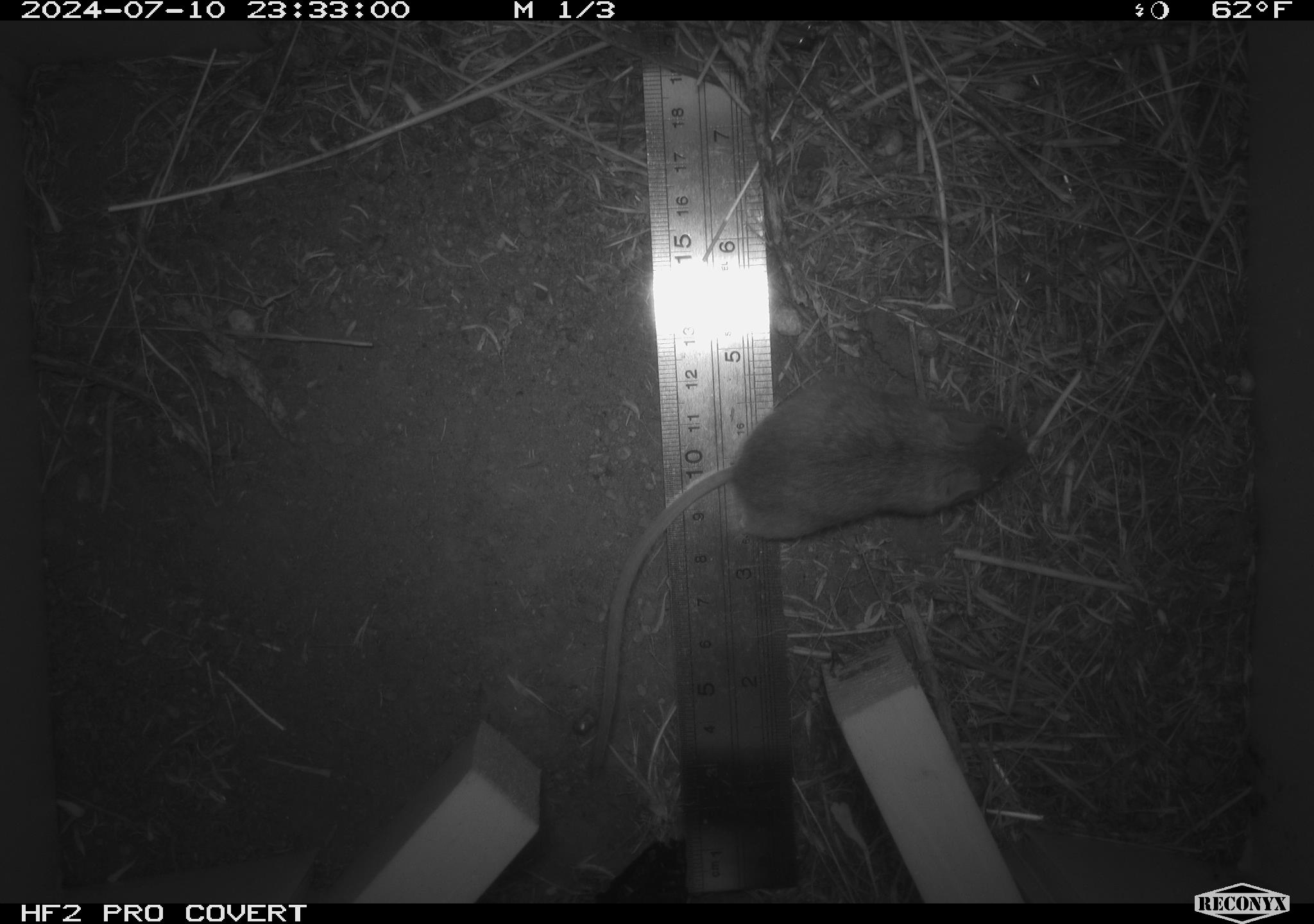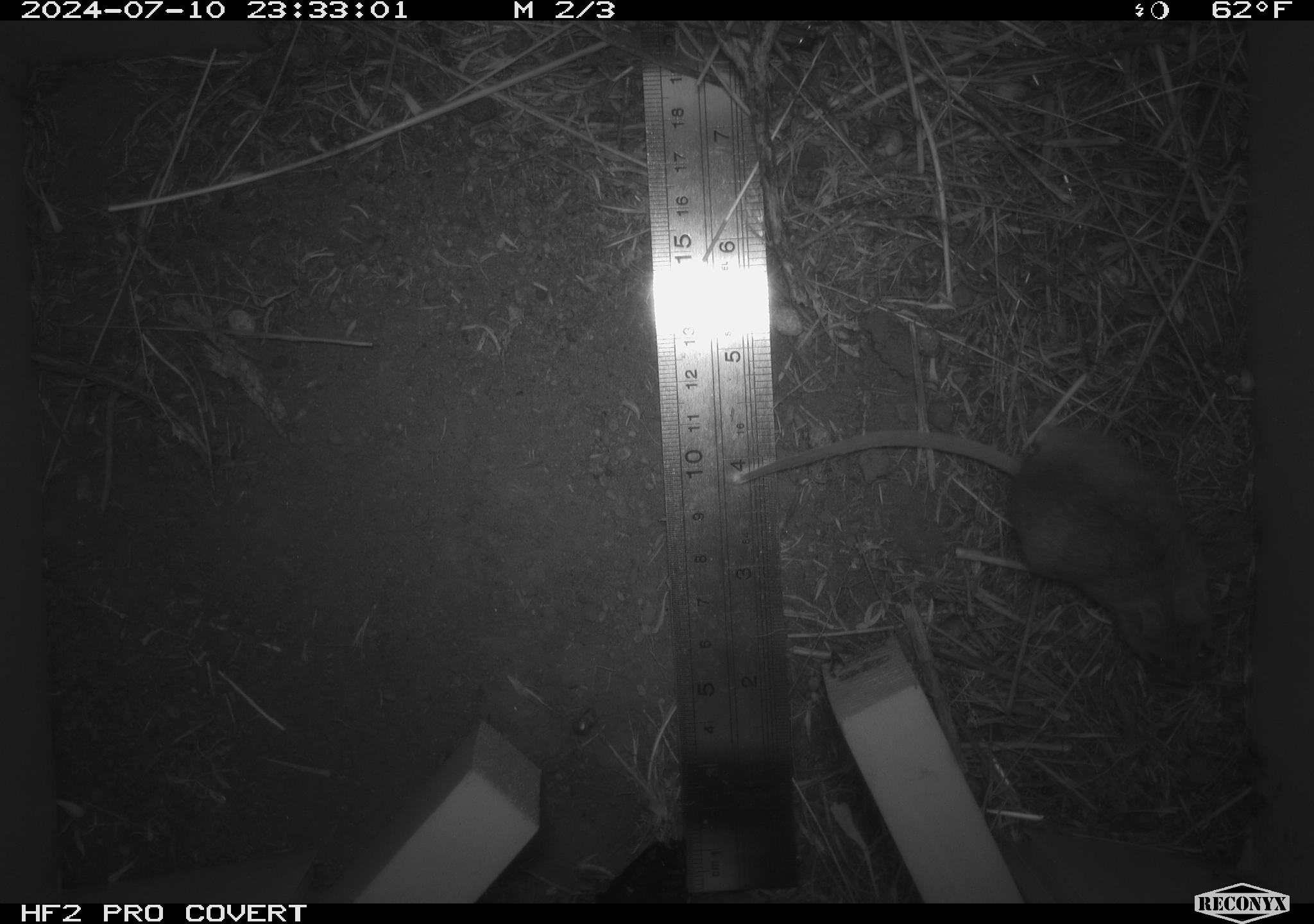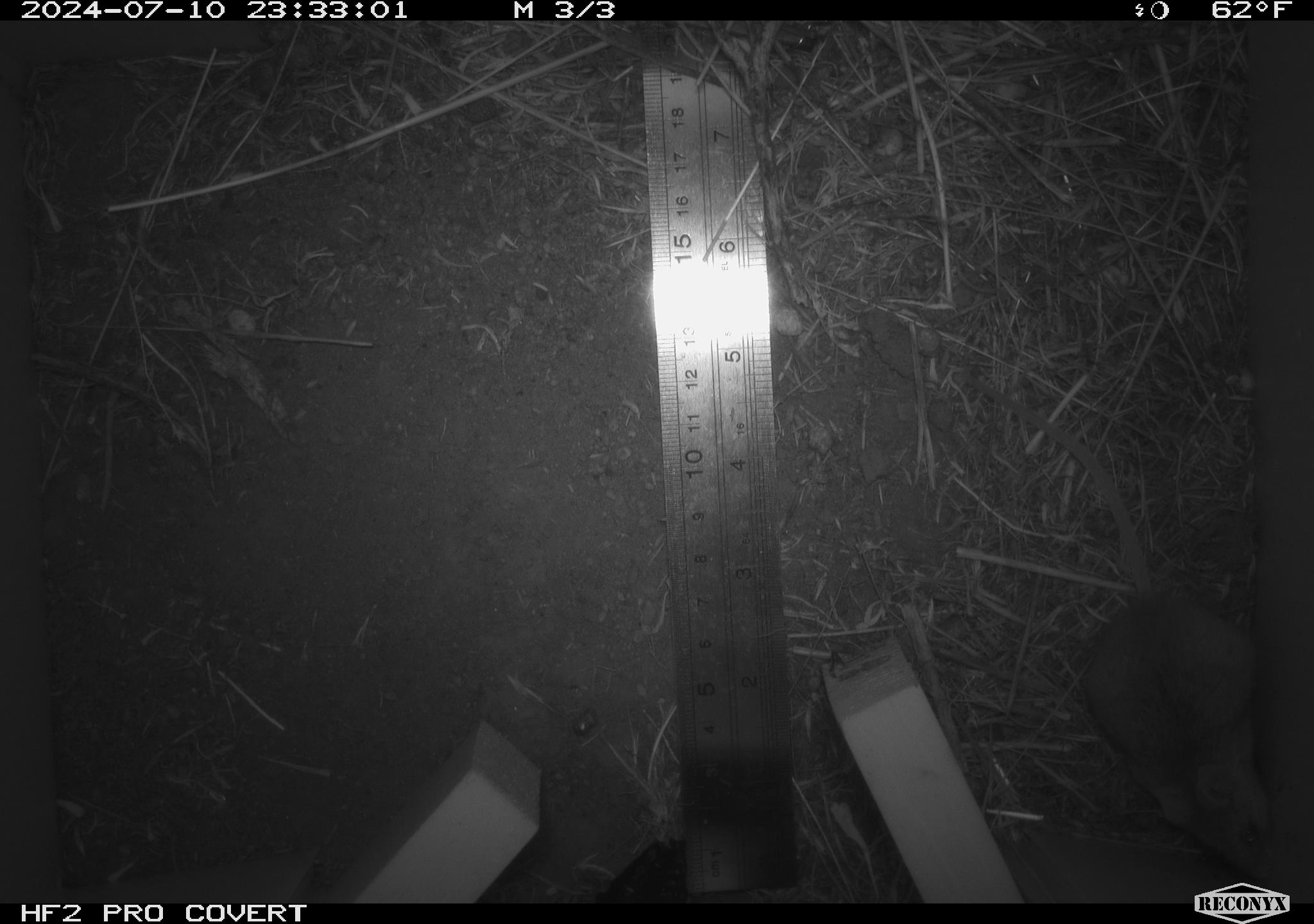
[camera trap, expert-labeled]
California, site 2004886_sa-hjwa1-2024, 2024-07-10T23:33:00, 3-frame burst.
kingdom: Animalia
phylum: Chordata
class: Mammalia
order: Rodentia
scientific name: Rodentia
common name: rodent